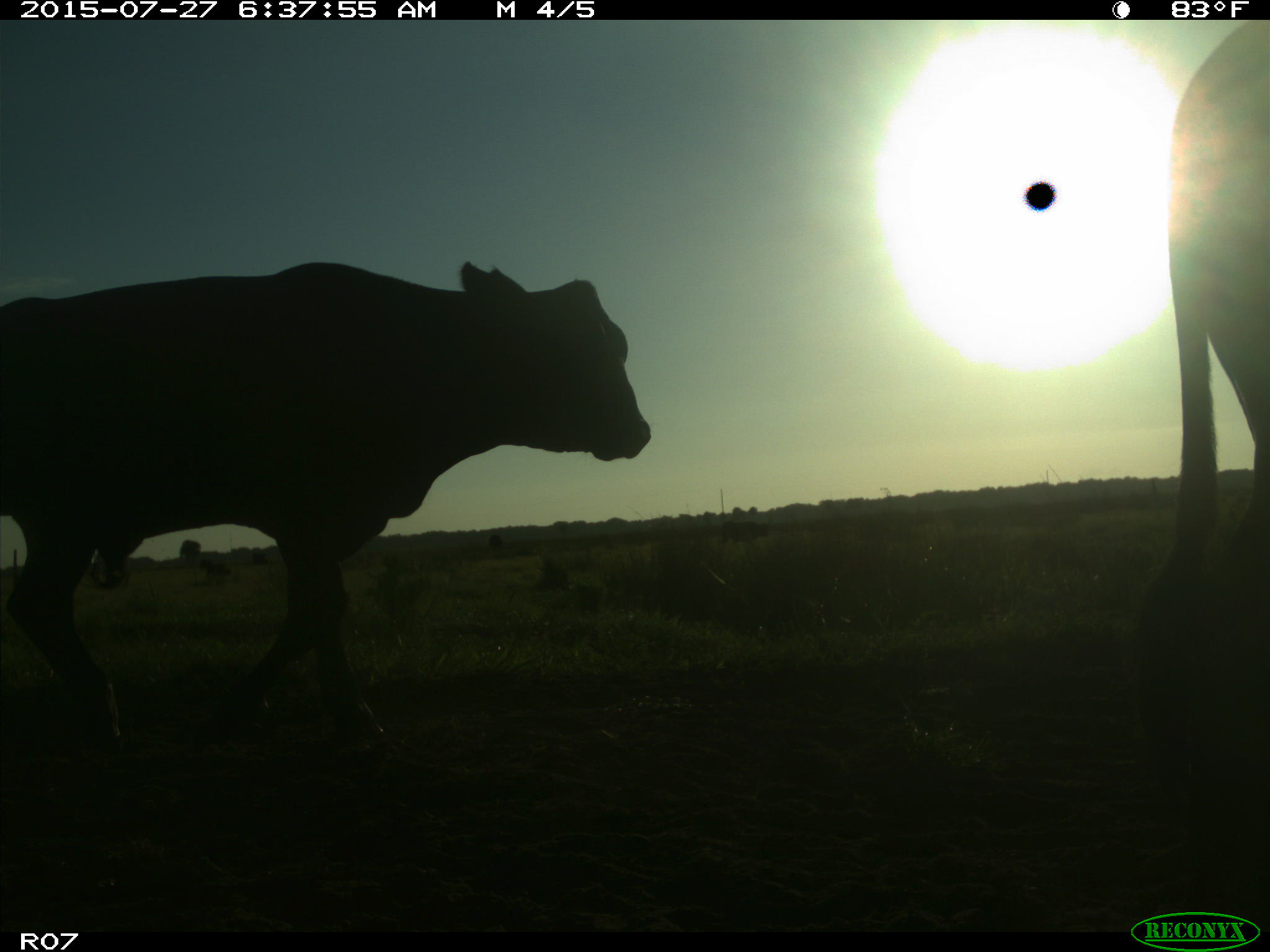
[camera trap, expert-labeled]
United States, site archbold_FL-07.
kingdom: Animalia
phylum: Chordata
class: Mammalia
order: Artiodactyla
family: Bovidae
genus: Bos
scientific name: Bos taurus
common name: domestic cow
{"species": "Bos taurus (domestic cow)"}